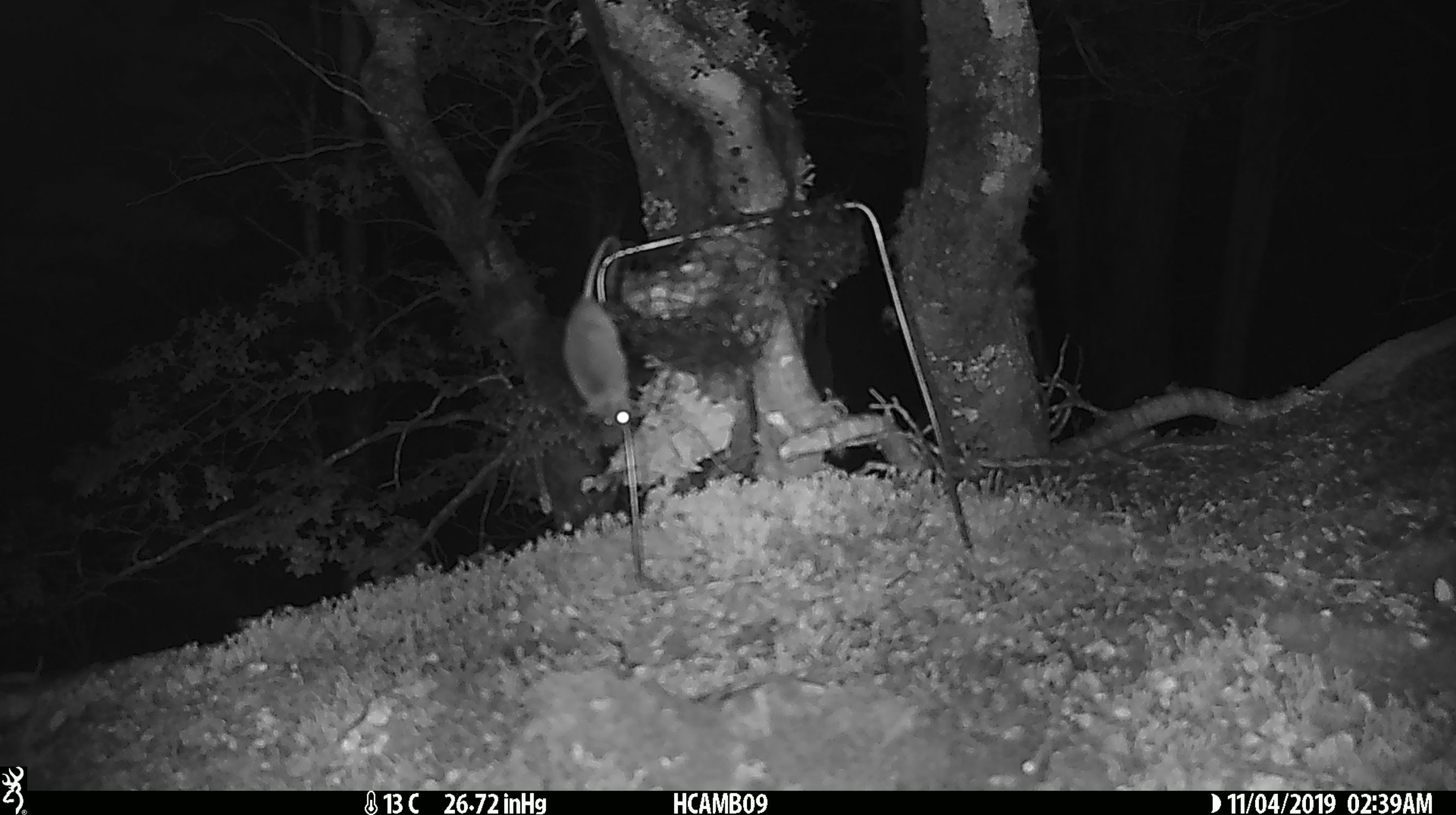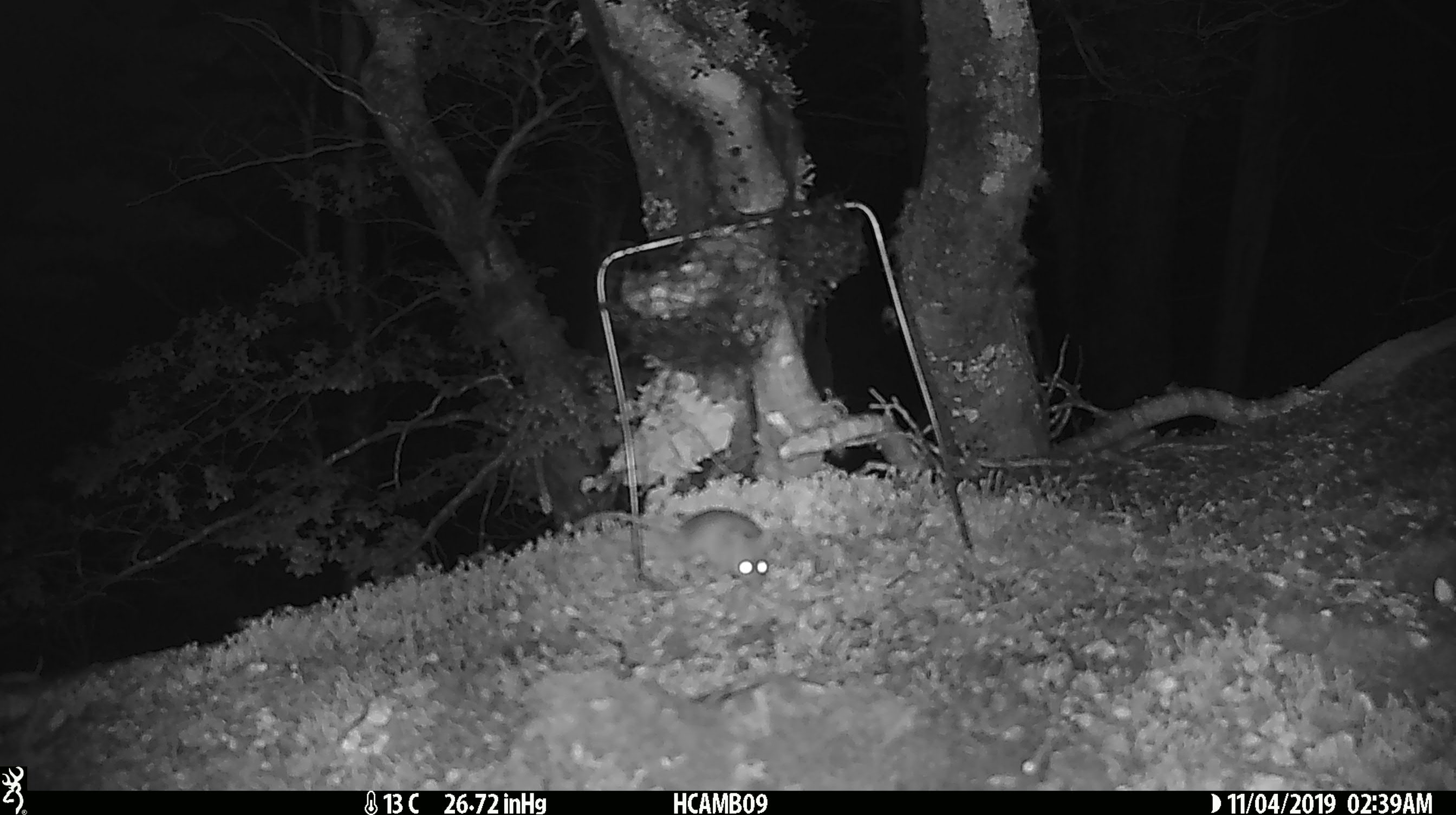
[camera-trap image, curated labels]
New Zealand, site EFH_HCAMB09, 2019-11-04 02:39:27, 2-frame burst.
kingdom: Animalia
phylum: Chordata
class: Mammalia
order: Rodentia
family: Muridae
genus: Mus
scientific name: Mus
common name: mouse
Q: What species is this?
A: Mouse (Mus).